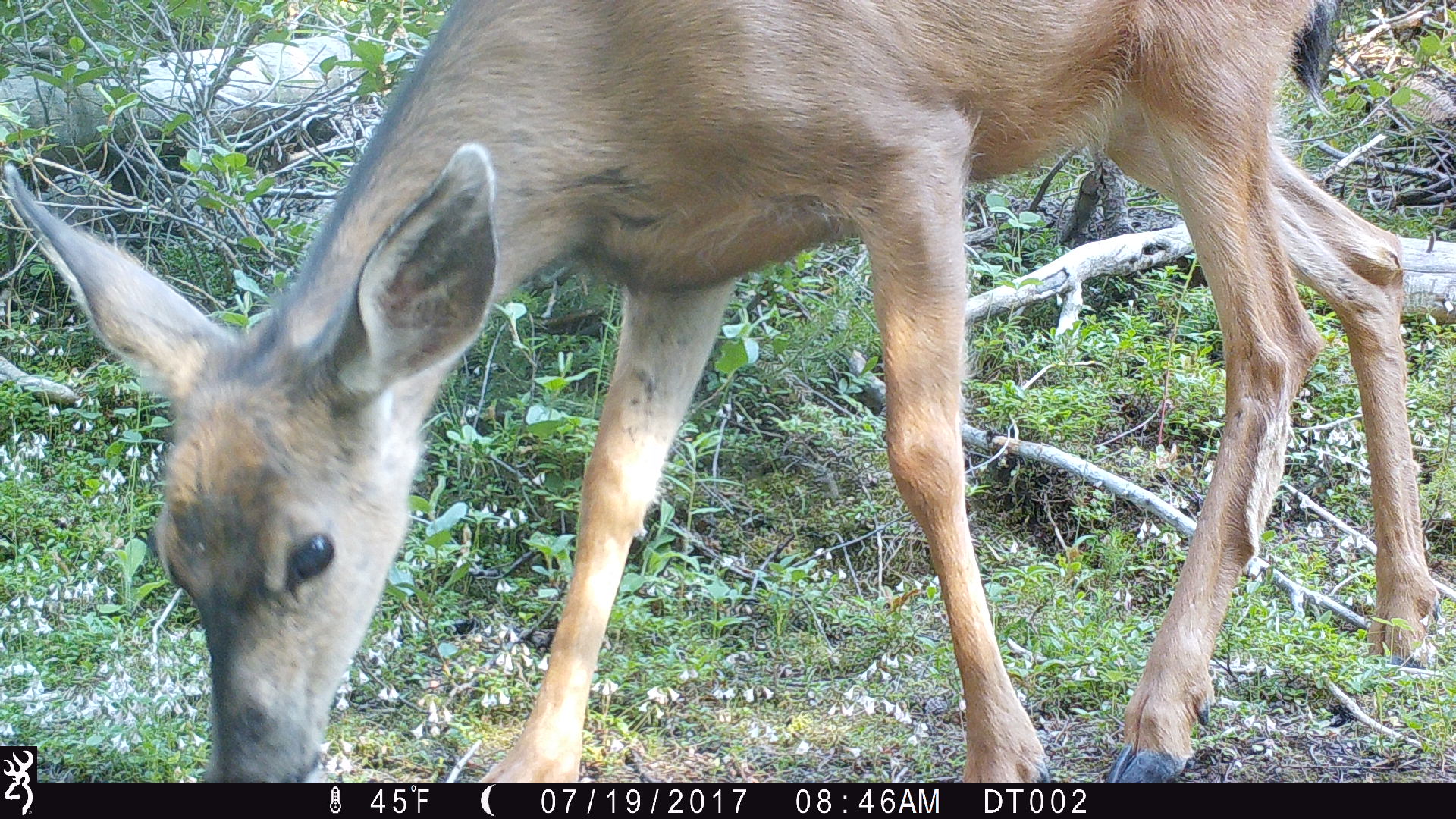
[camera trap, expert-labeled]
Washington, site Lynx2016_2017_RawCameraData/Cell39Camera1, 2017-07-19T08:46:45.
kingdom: Animalia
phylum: Chordata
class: Mammalia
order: Artiodactyla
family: Cervidae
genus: Odocoileus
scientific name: Odocoileus hemionus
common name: mule deer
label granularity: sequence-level